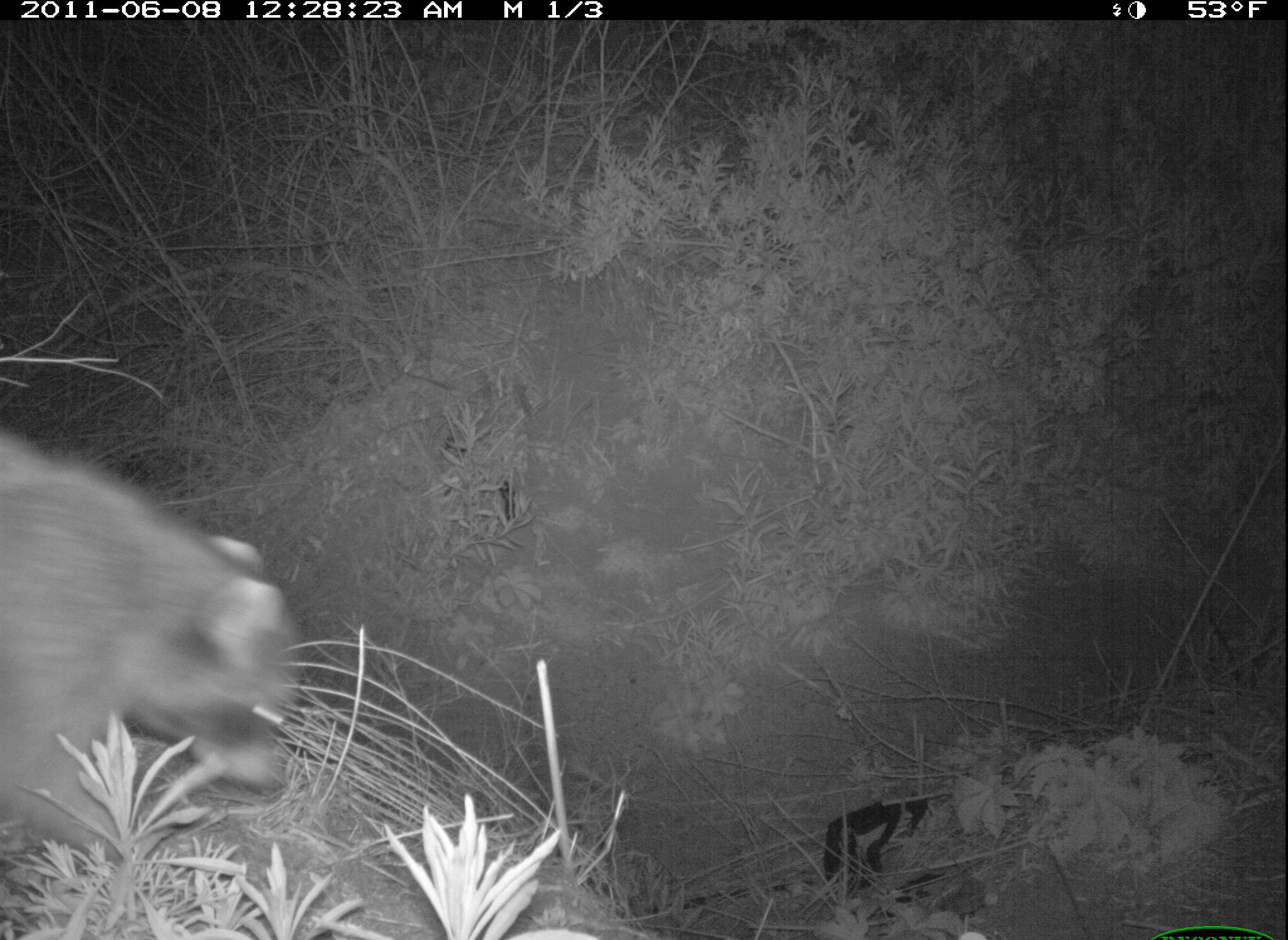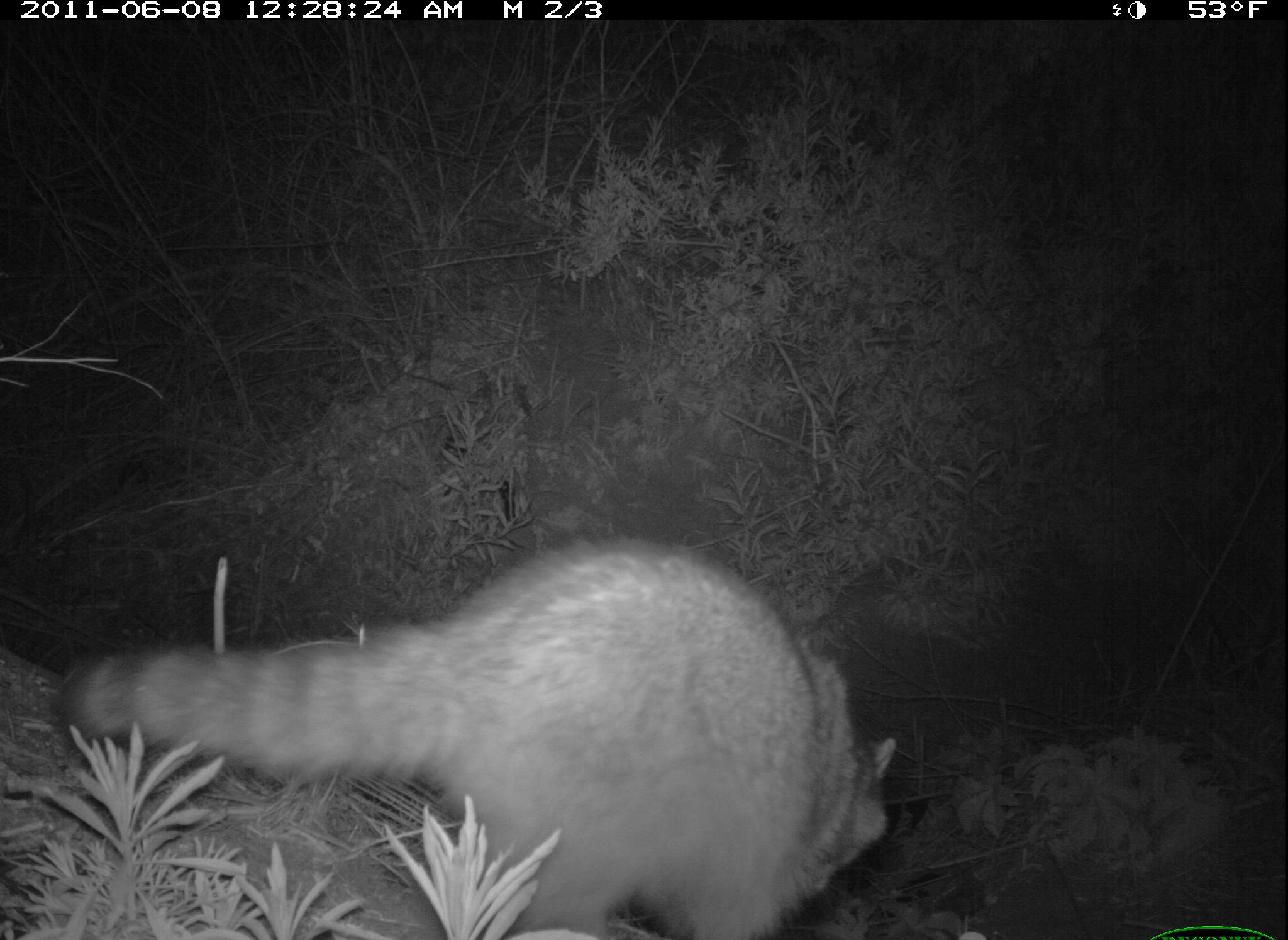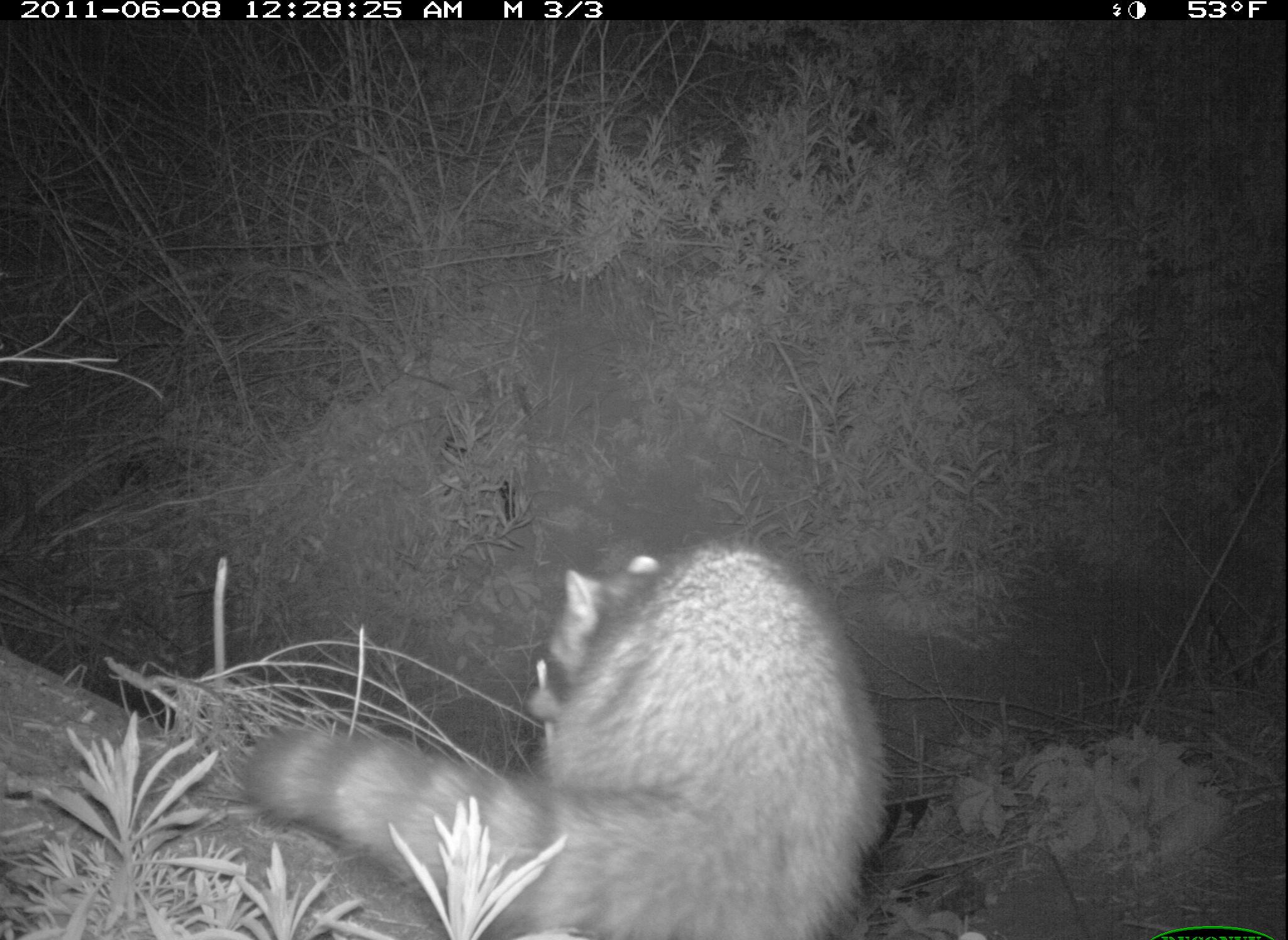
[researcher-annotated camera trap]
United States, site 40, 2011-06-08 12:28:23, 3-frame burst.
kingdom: Animalia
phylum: Chordata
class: Mammalia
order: Carnivora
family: Procyonidae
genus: Procyon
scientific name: Procyon lotor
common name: raccoon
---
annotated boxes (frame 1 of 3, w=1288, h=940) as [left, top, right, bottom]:
raccoon: [0, 411, 345, 897]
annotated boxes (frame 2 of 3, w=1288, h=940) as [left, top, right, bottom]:
raccoon: [35, 520, 952, 937]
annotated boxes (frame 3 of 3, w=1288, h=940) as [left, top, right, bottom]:
raccoon: [235, 504, 926, 933]